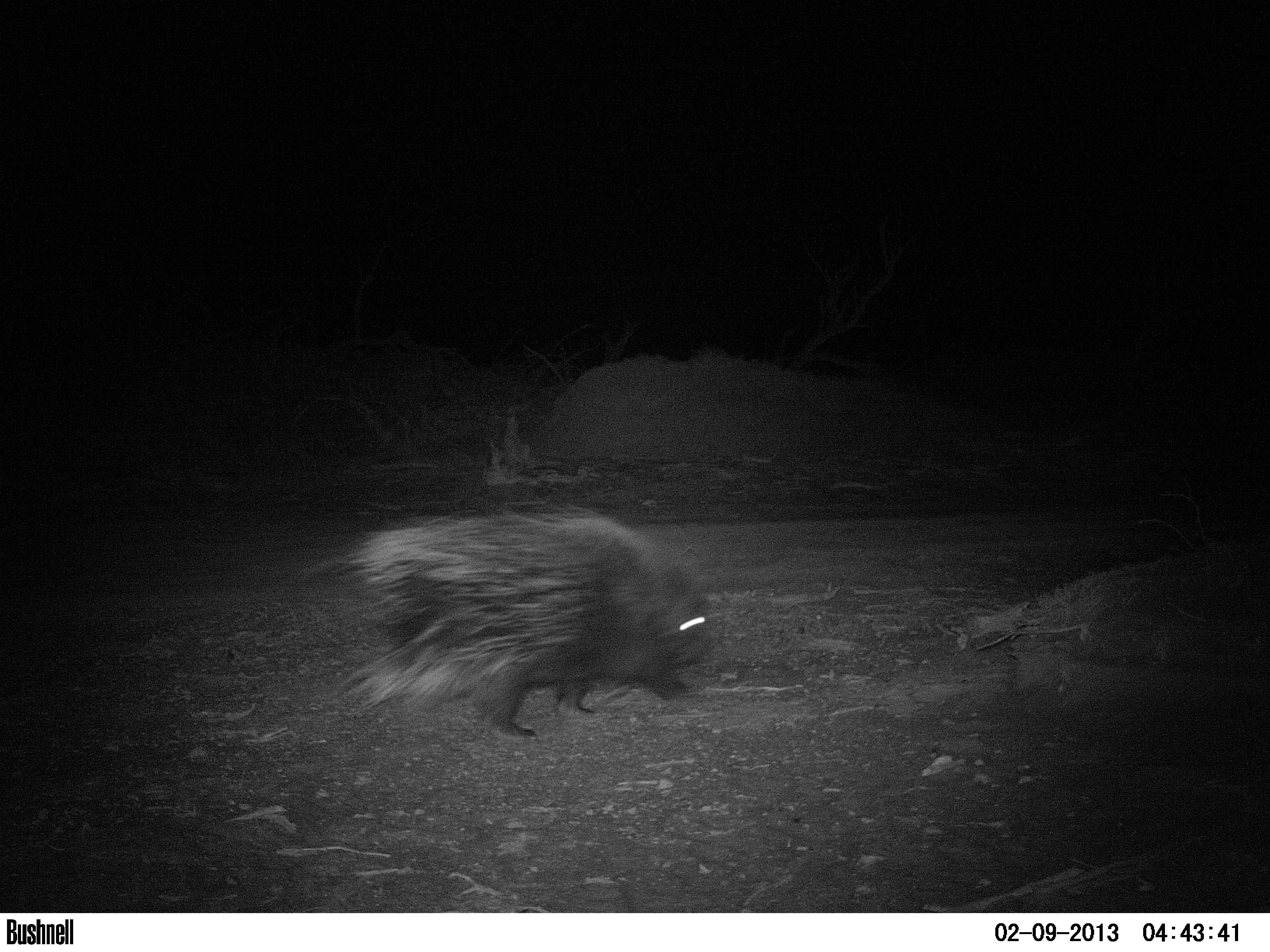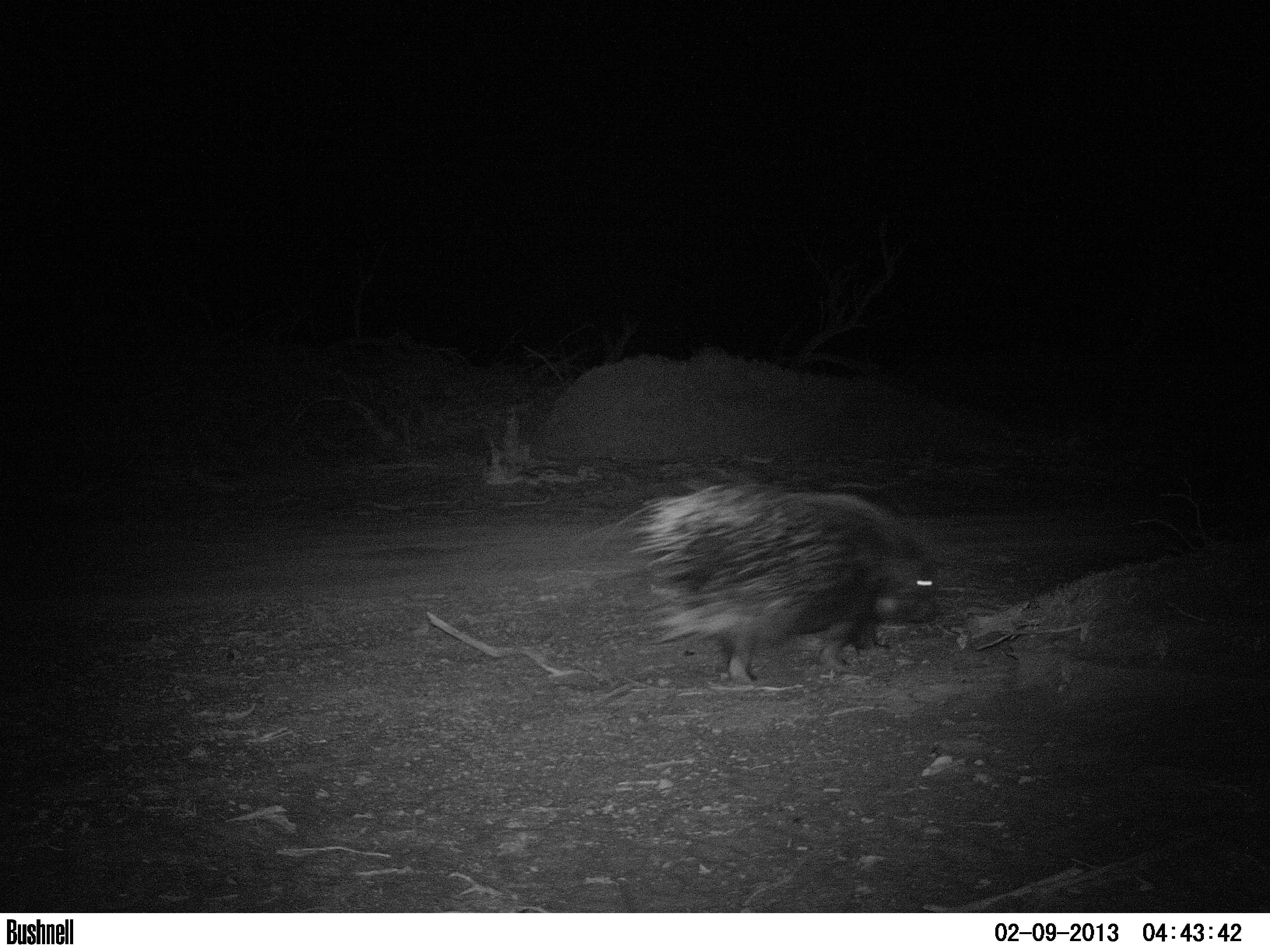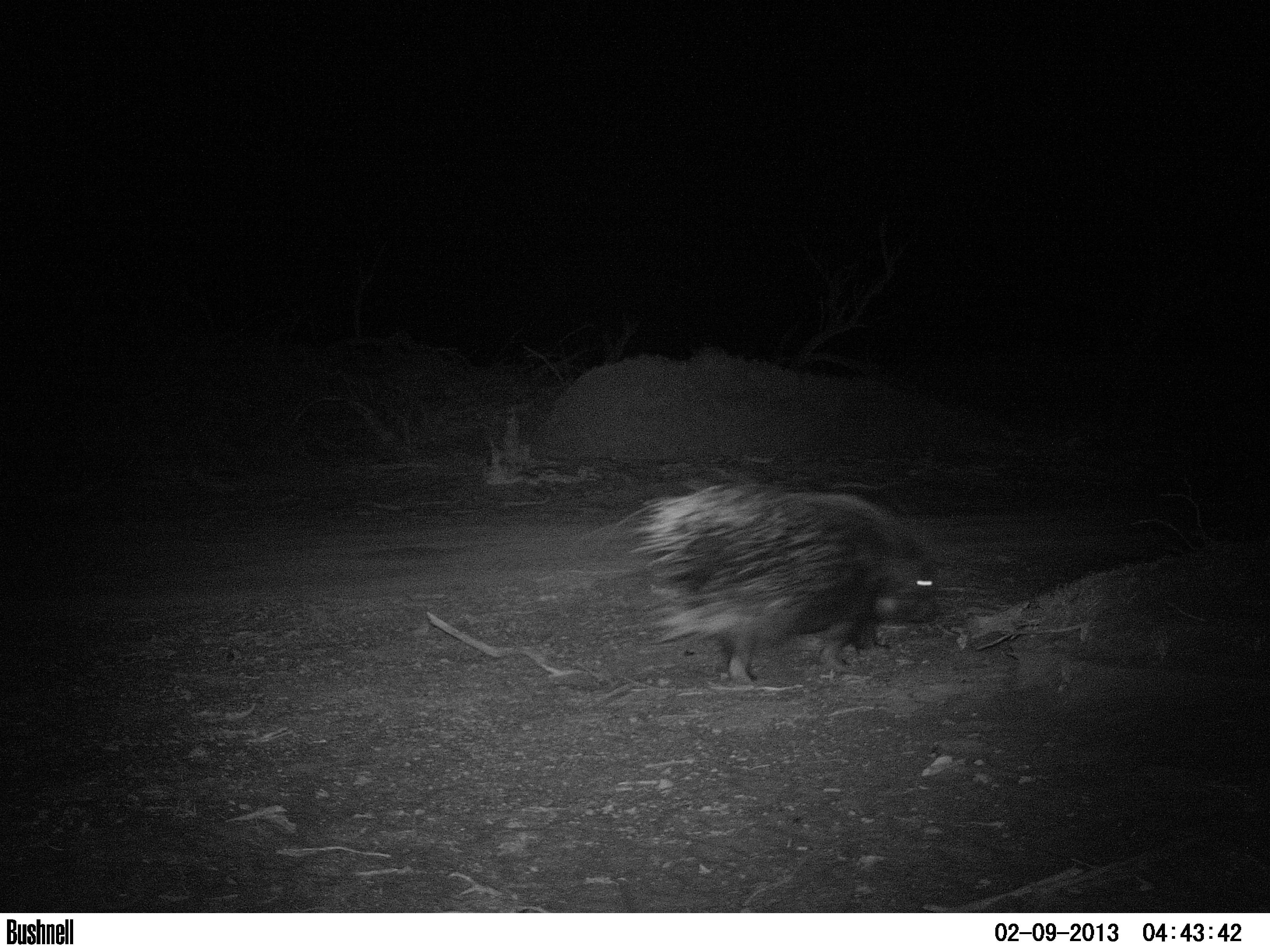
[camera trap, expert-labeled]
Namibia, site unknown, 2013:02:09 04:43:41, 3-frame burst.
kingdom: Animalia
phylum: Chordata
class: Mammalia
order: Rodentia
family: Hystricidae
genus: Hystrix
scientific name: Hystrix africaeaustralis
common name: cape porcupine